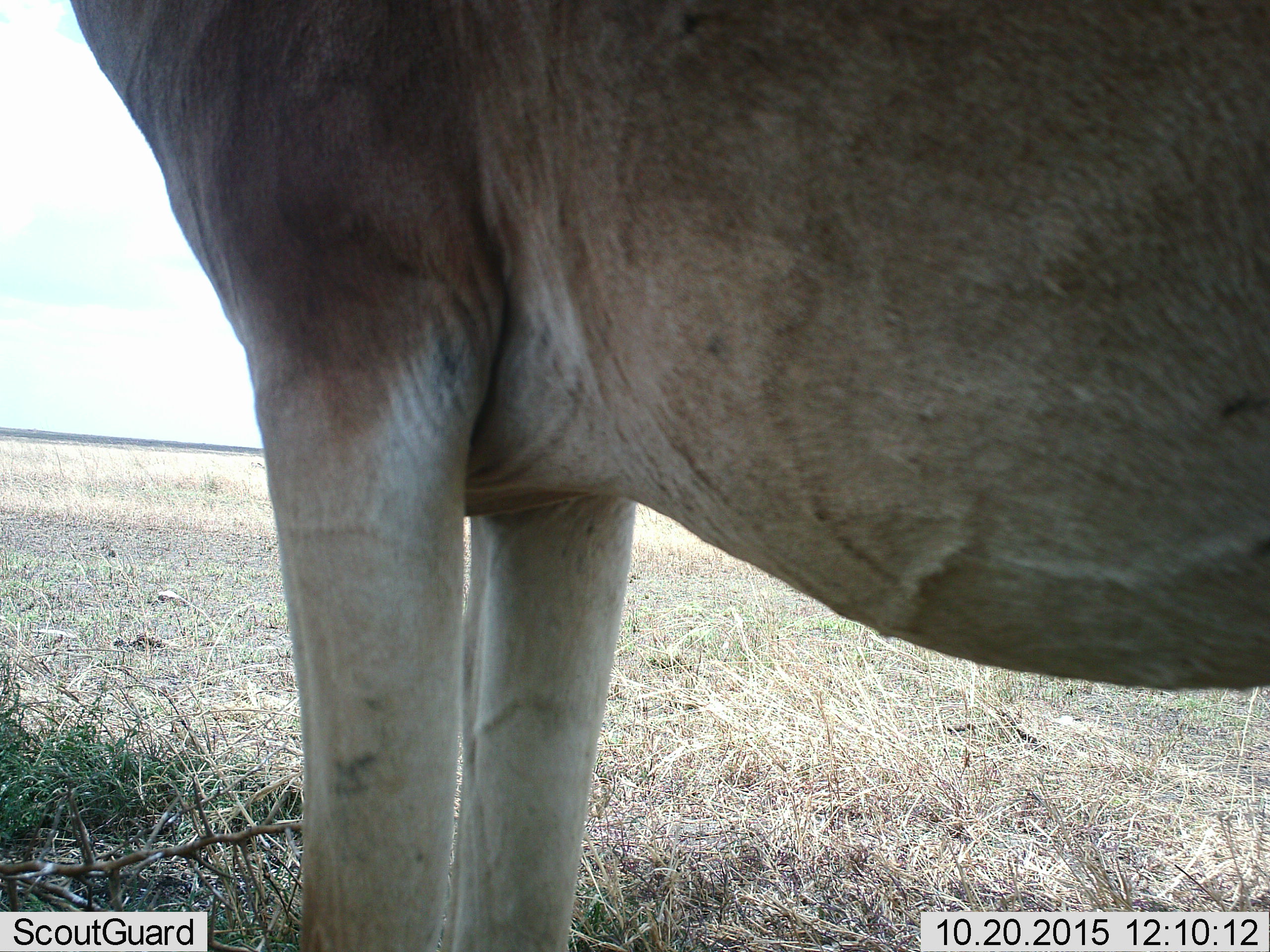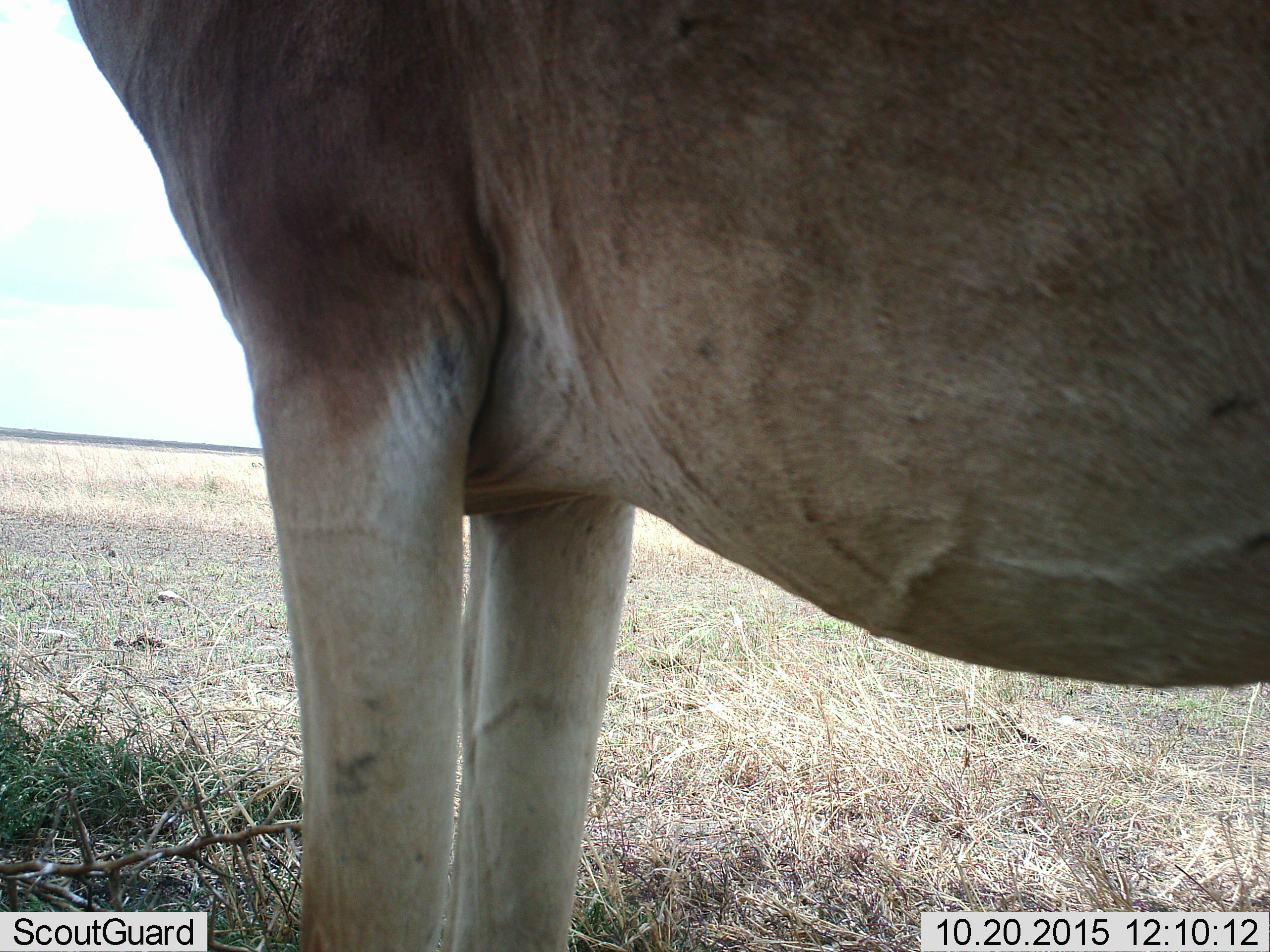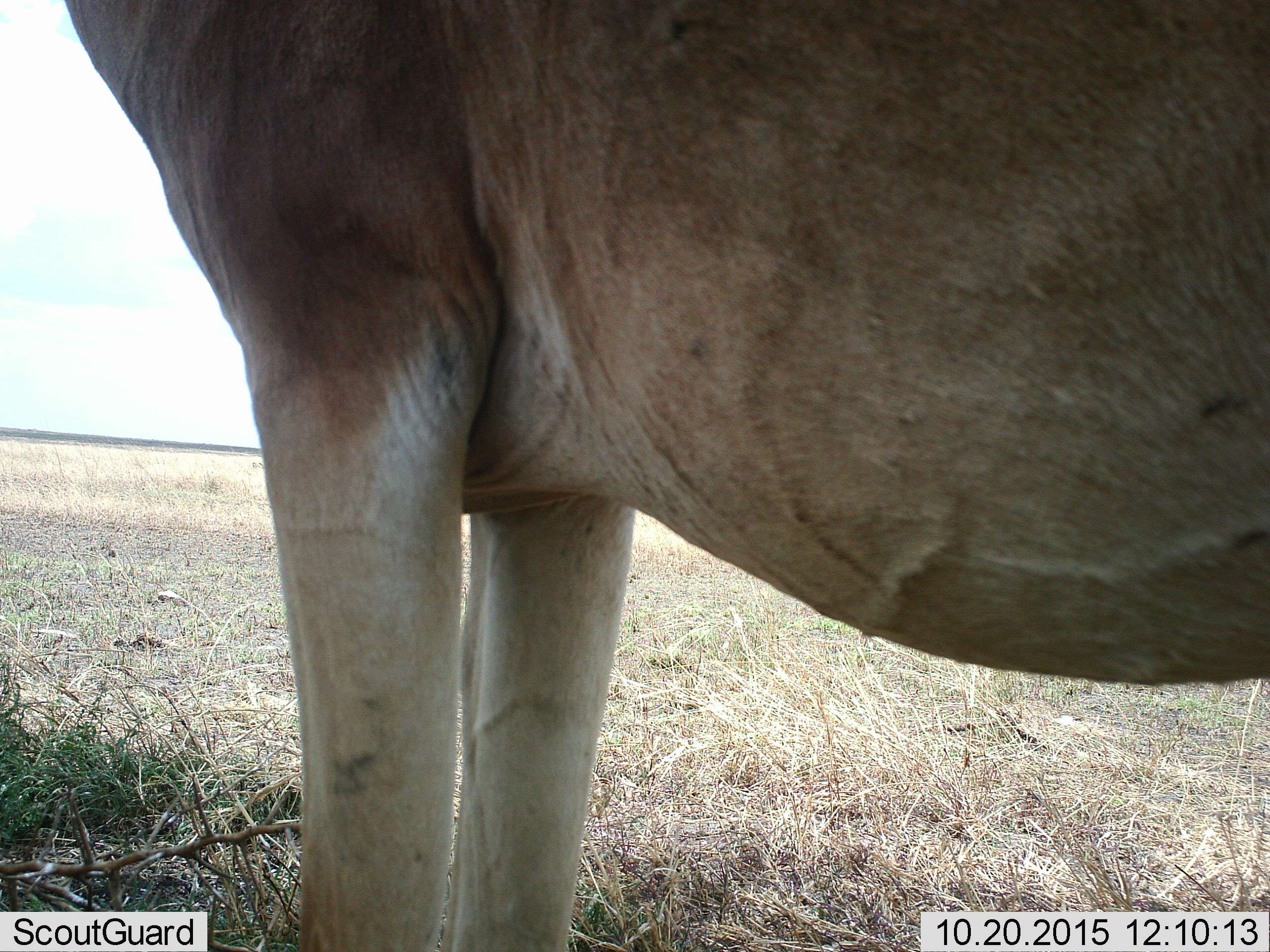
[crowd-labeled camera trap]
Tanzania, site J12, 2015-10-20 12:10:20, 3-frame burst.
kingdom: Animalia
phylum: Chordata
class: Mammalia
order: Artiodactyla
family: Bovidae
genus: Alcelaphus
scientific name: Alcelaphus buselaphus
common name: hartebeest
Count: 1.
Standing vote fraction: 80%.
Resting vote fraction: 20%.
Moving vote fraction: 0%.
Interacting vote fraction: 0%.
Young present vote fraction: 0%.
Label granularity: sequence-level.